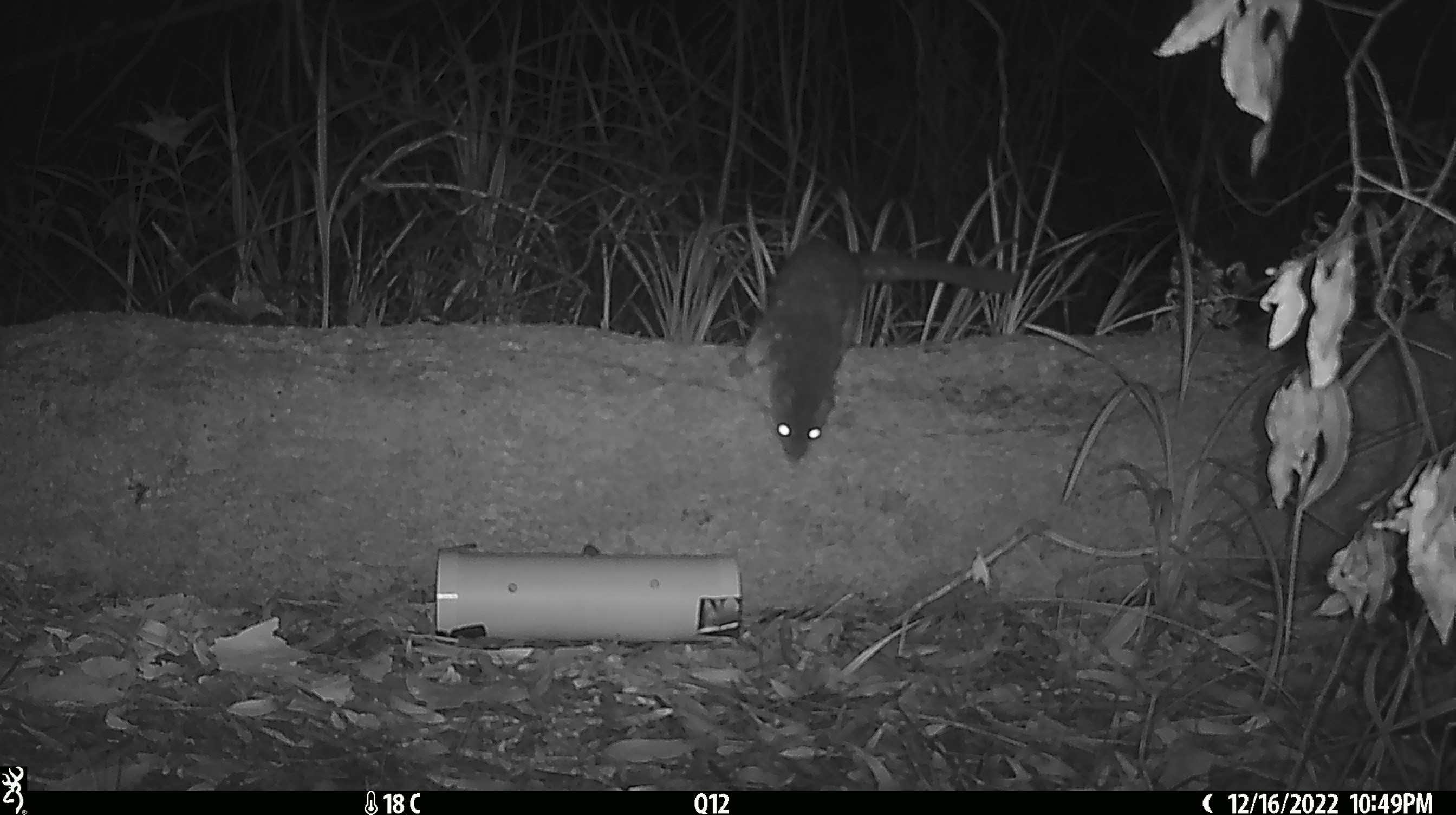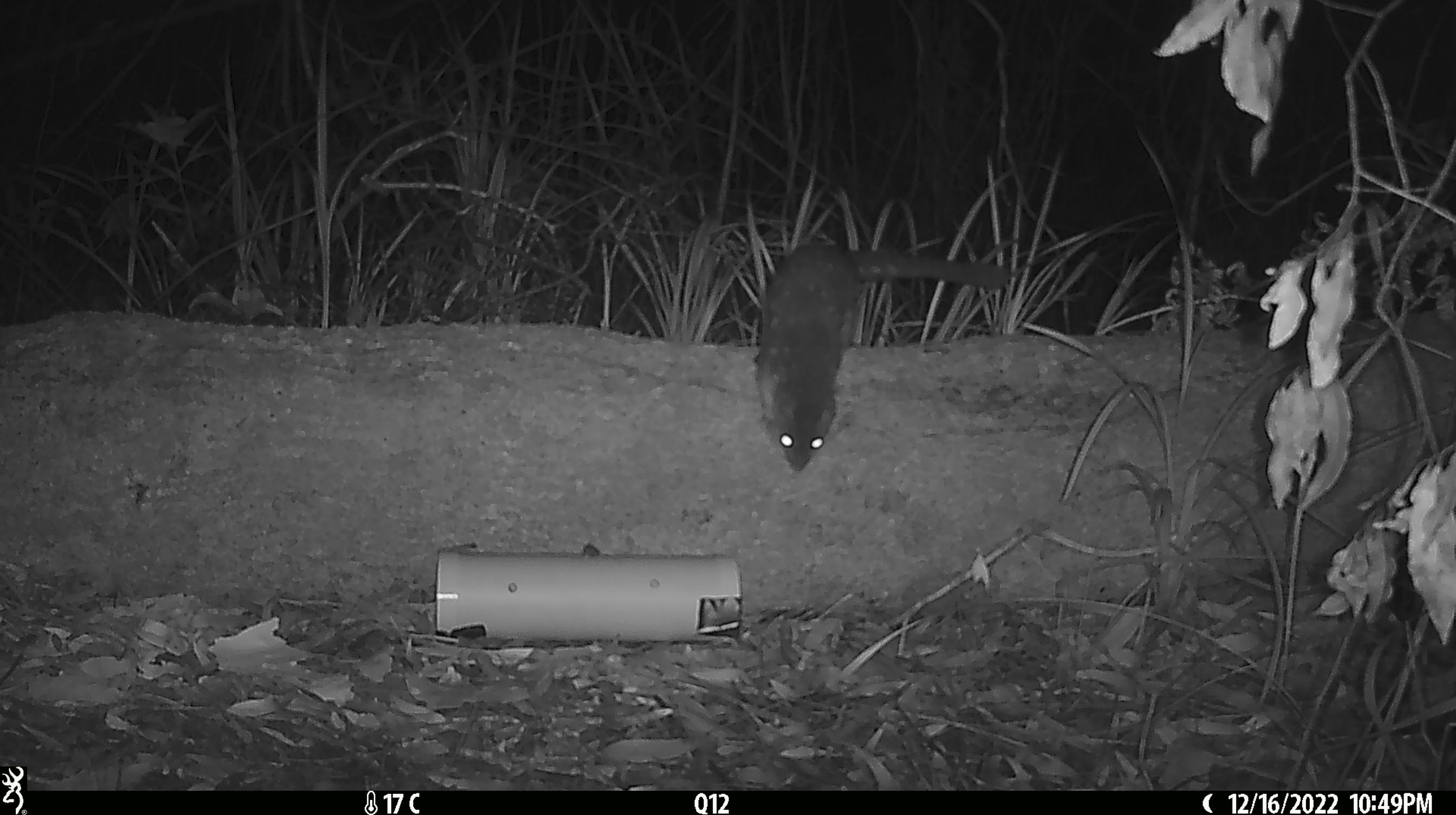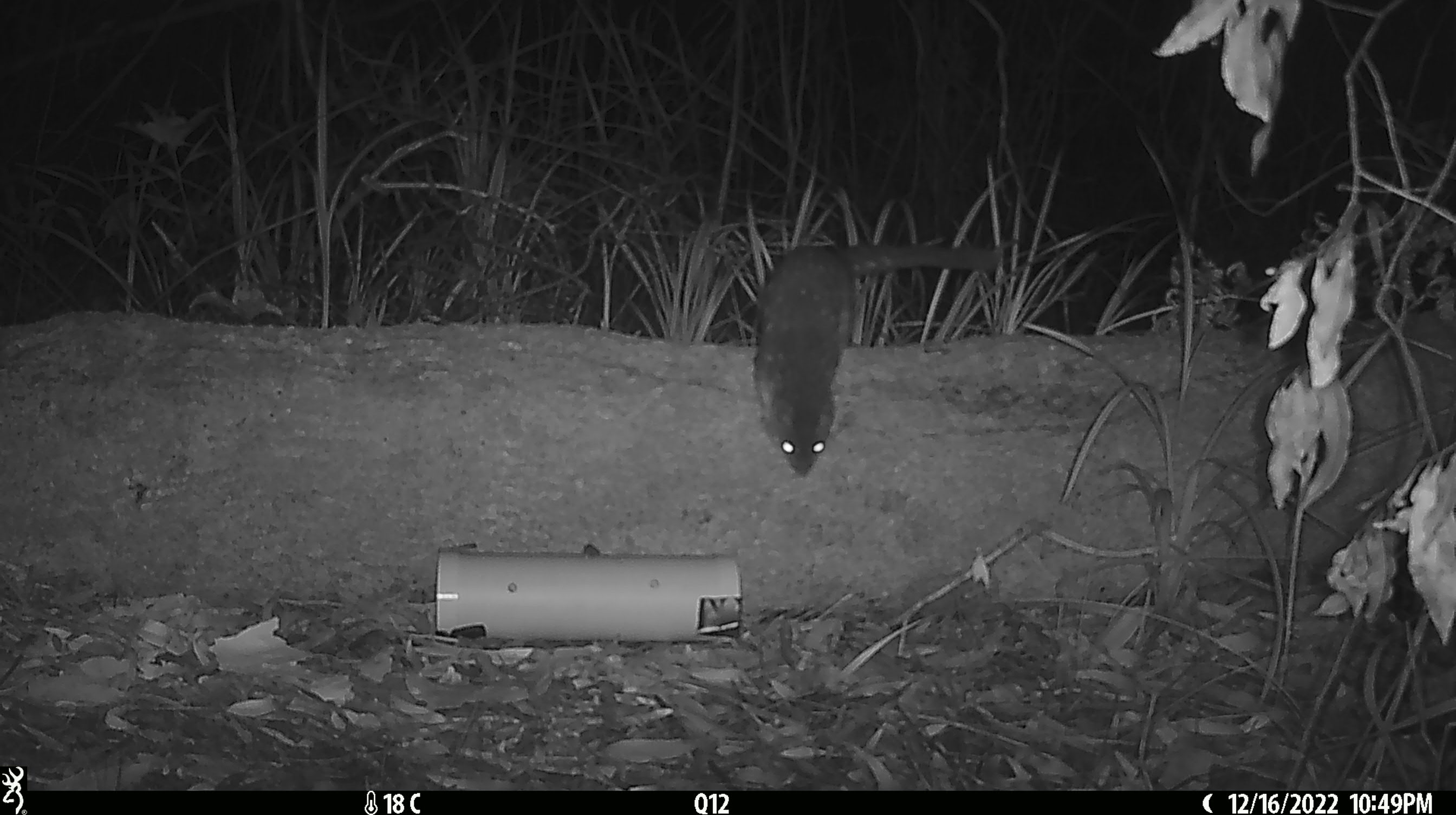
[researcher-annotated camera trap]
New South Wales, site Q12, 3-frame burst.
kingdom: Animalia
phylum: Chordata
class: Mammalia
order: Dasyuromorphia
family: Dasyuridae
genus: Dasyurus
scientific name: Dasyurus maculatus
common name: spotted-tailed quoll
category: quoll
Quoll (spotted-tailed quoll) (Dasyurus maculatus).